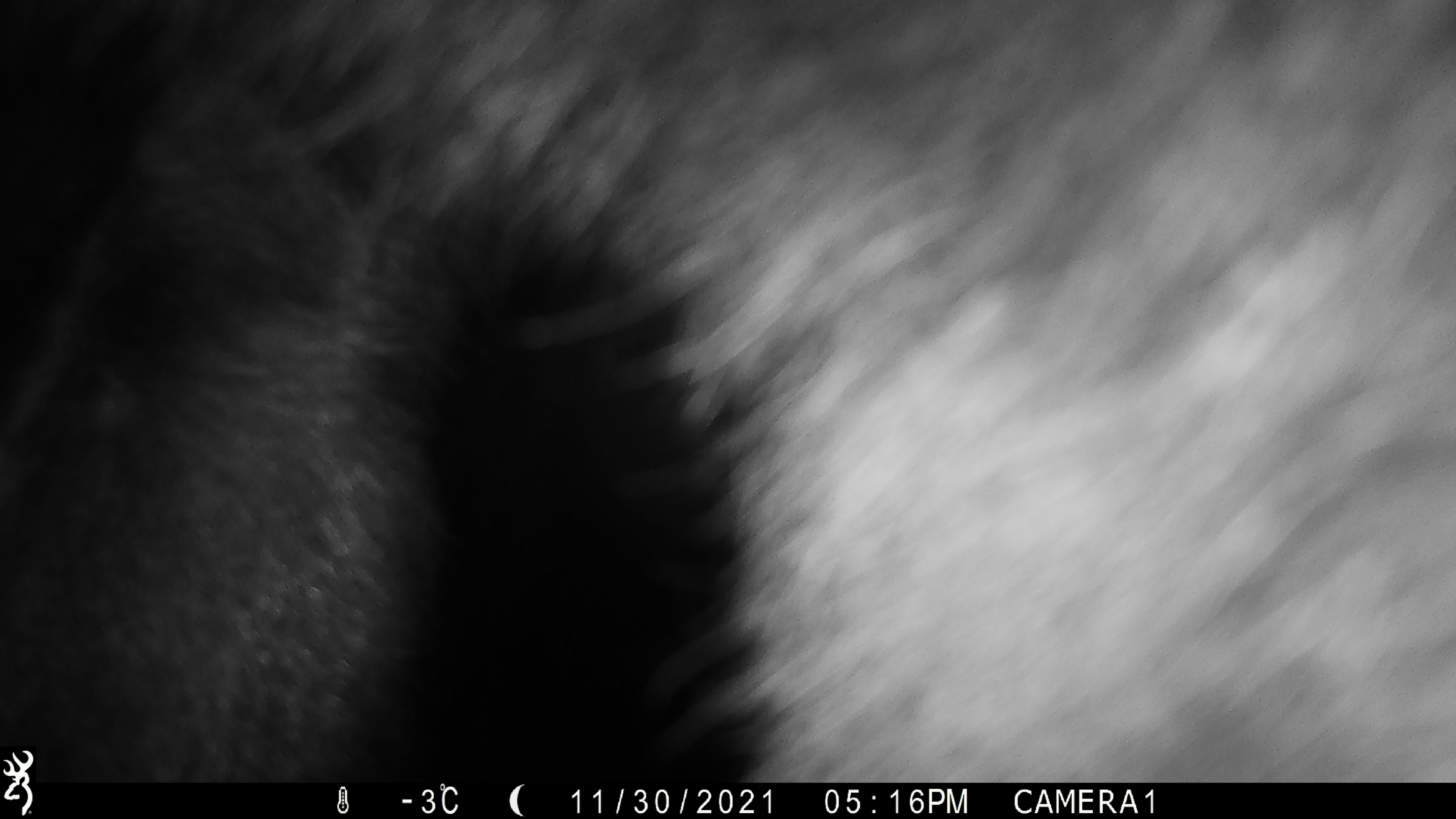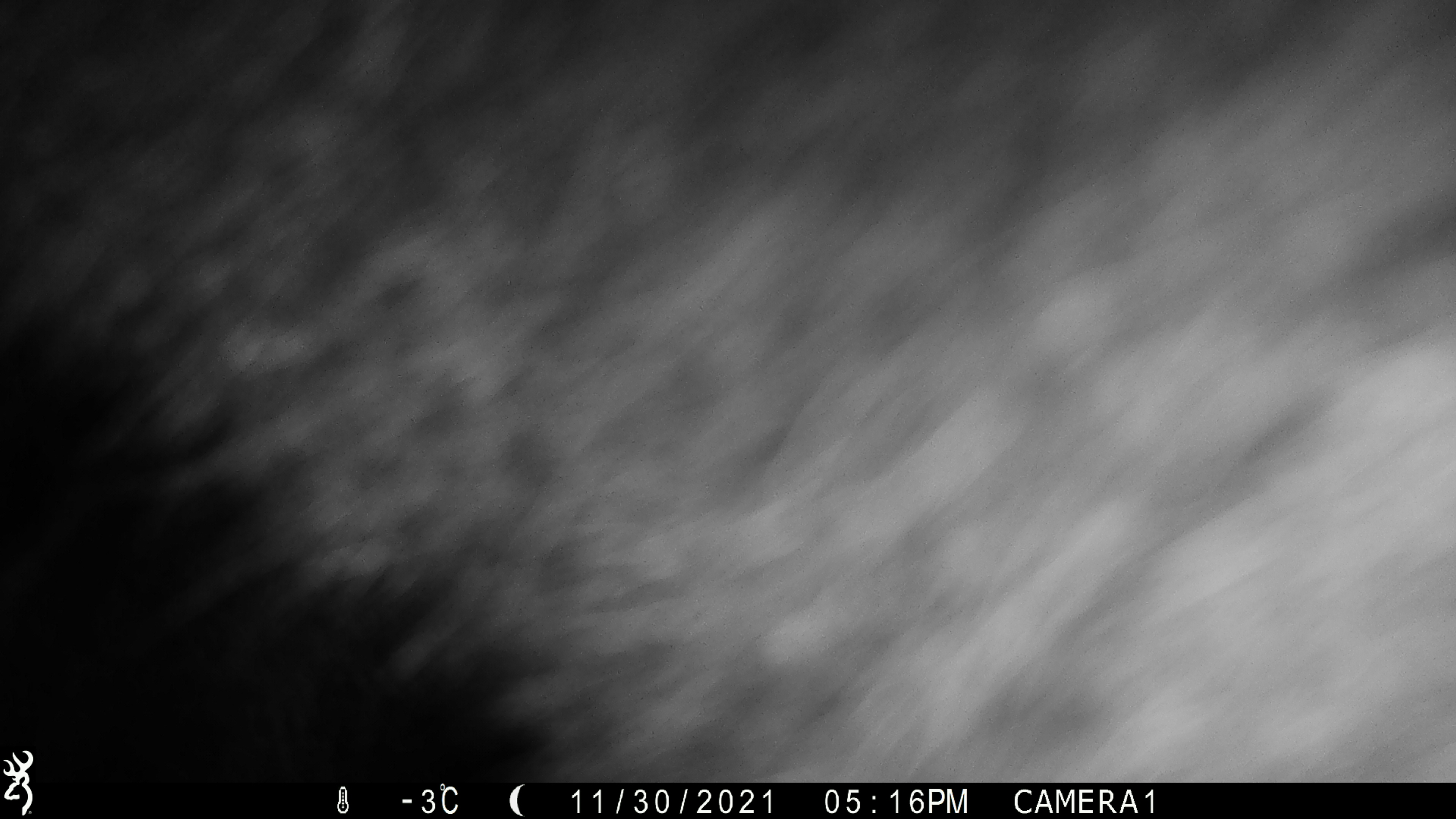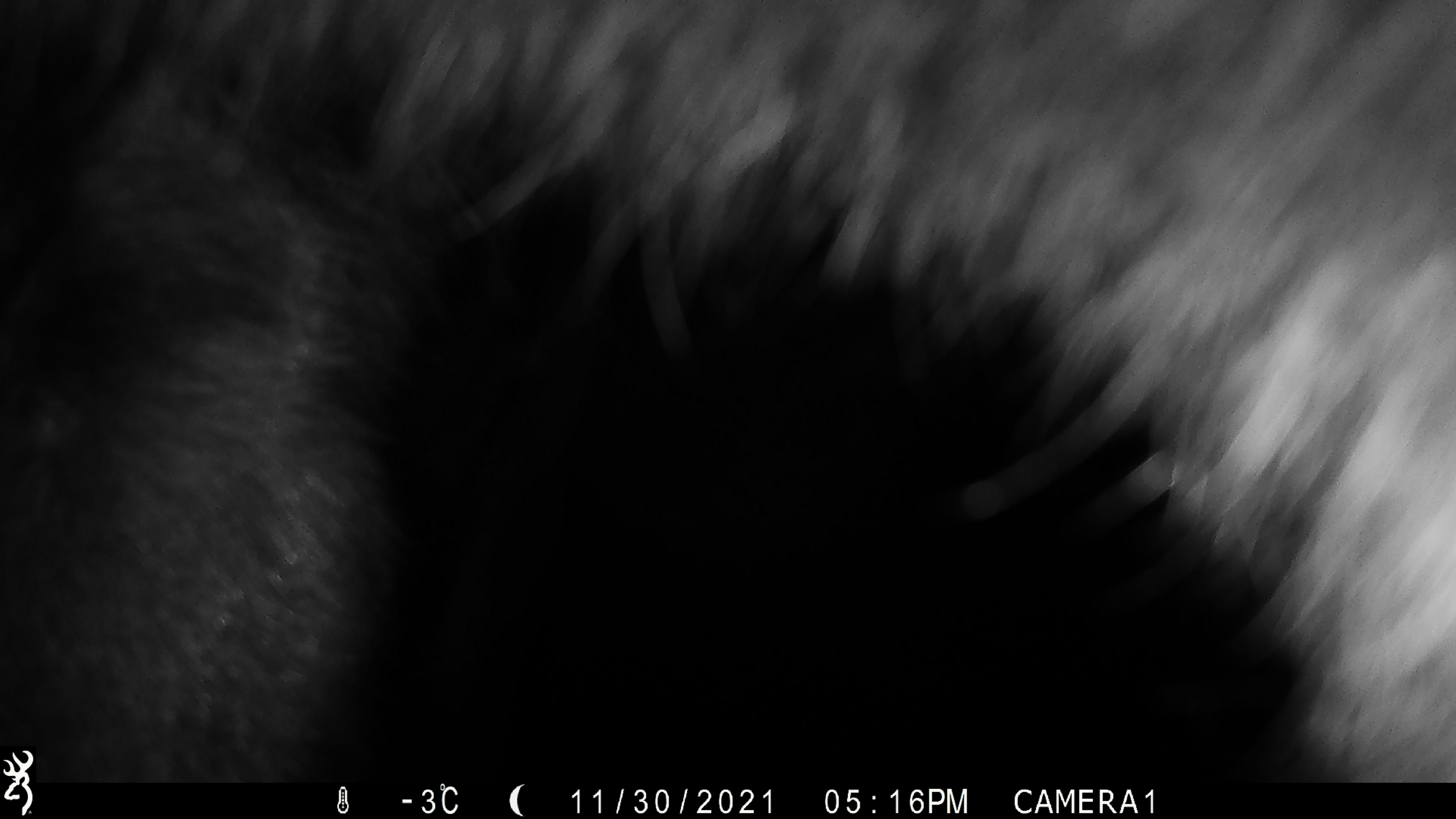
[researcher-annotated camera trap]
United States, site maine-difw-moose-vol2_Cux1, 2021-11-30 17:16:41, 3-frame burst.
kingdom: Animalia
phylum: Chordata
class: Mammalia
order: Artiodactyla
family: Cervidae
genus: Alces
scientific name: Alces alces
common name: moose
Moose (Alces alces).